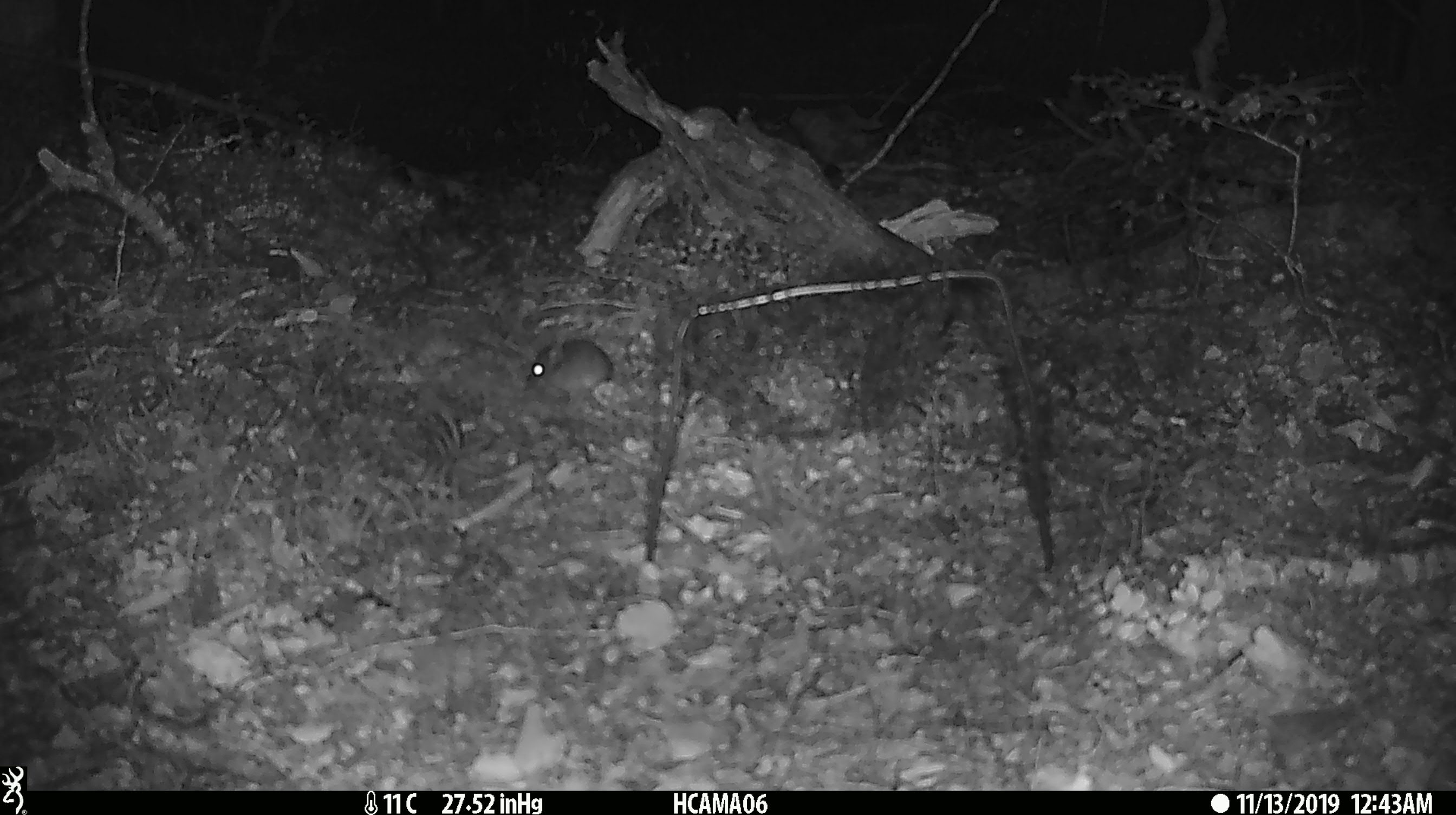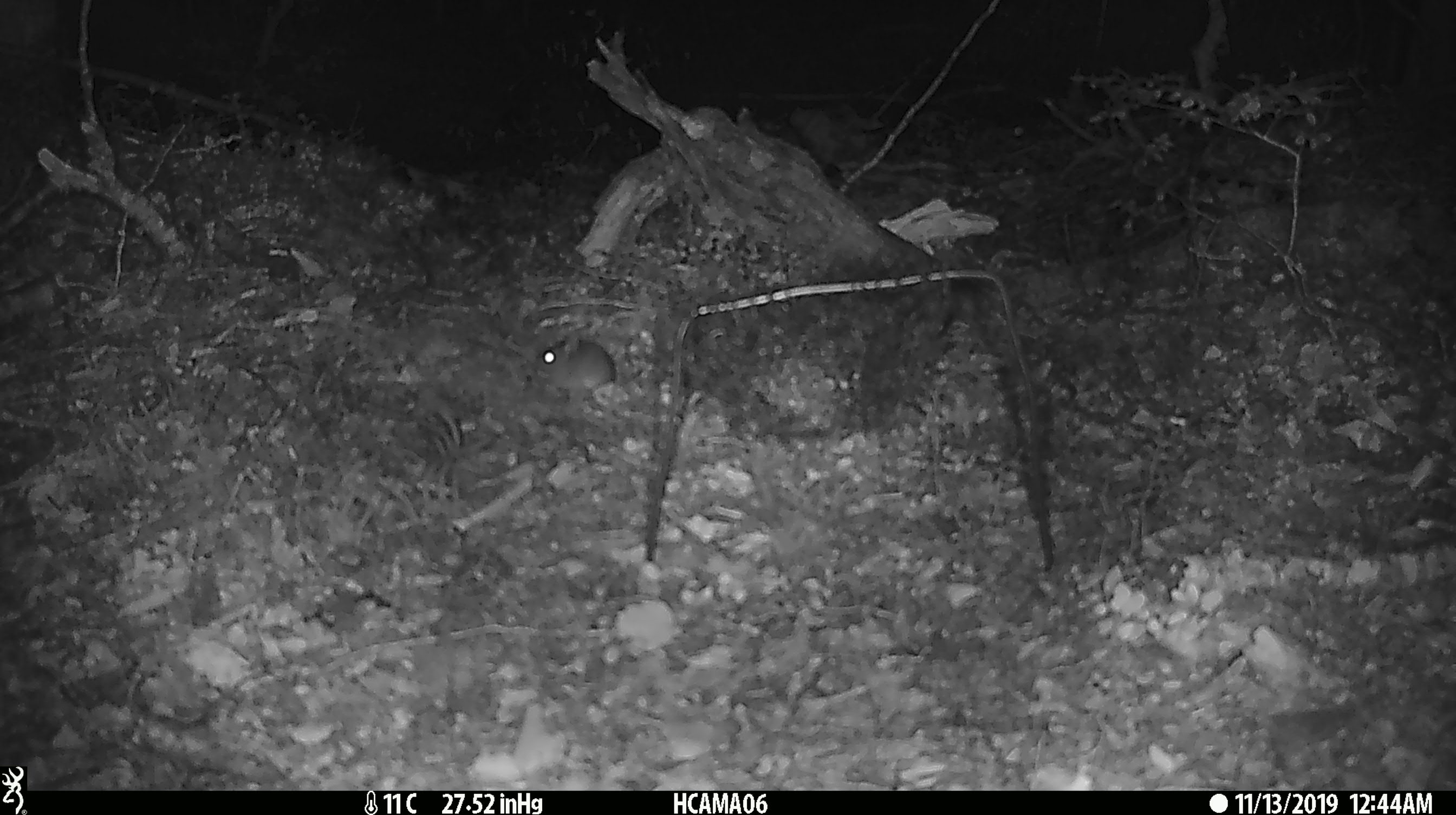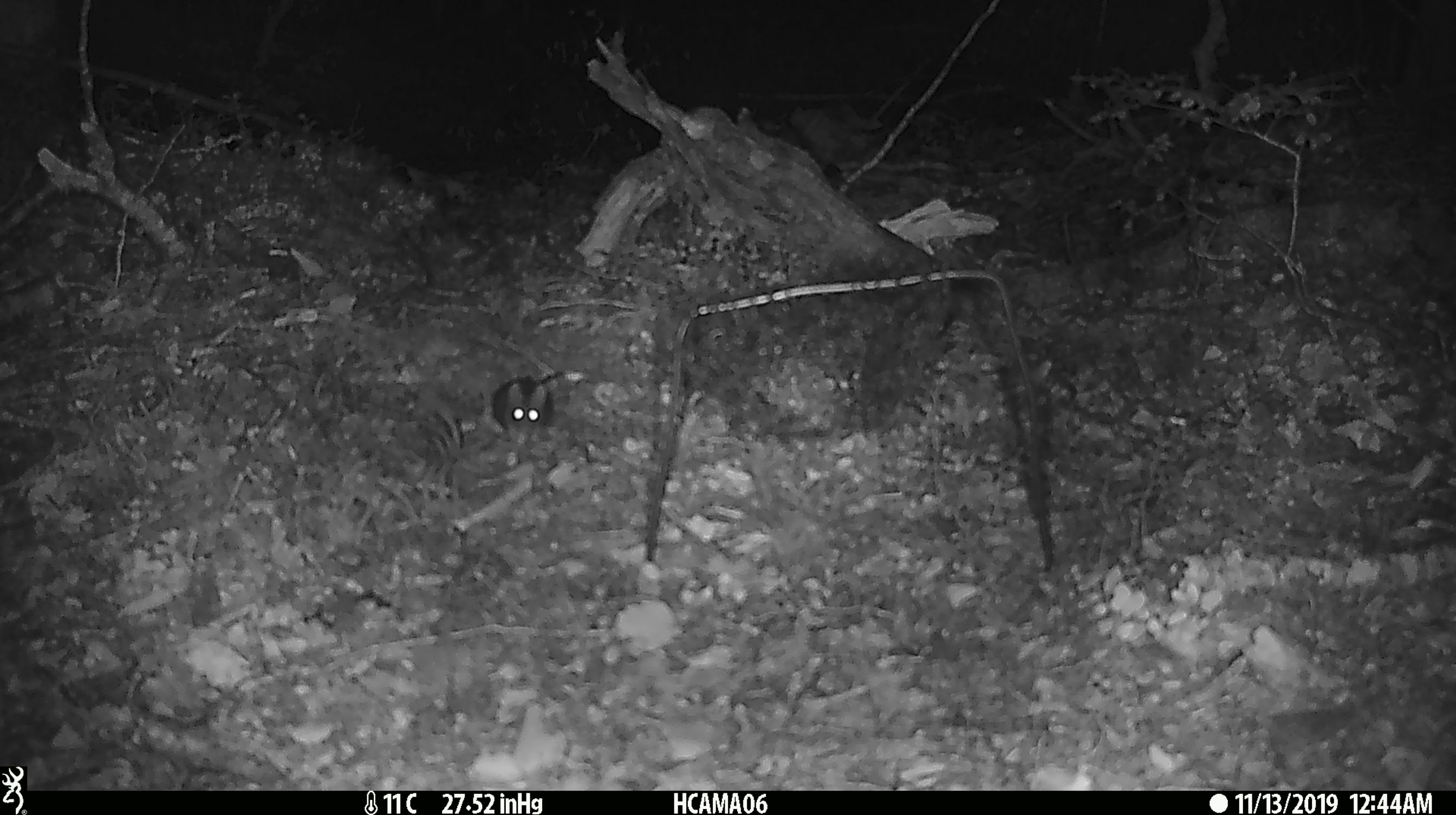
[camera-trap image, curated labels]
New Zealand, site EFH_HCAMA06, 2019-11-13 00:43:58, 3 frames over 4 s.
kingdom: Animalia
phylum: Chordata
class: Mammalia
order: Rodentia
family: Muridae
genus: Mus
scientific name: Mus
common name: mouse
Mouse (Mus).